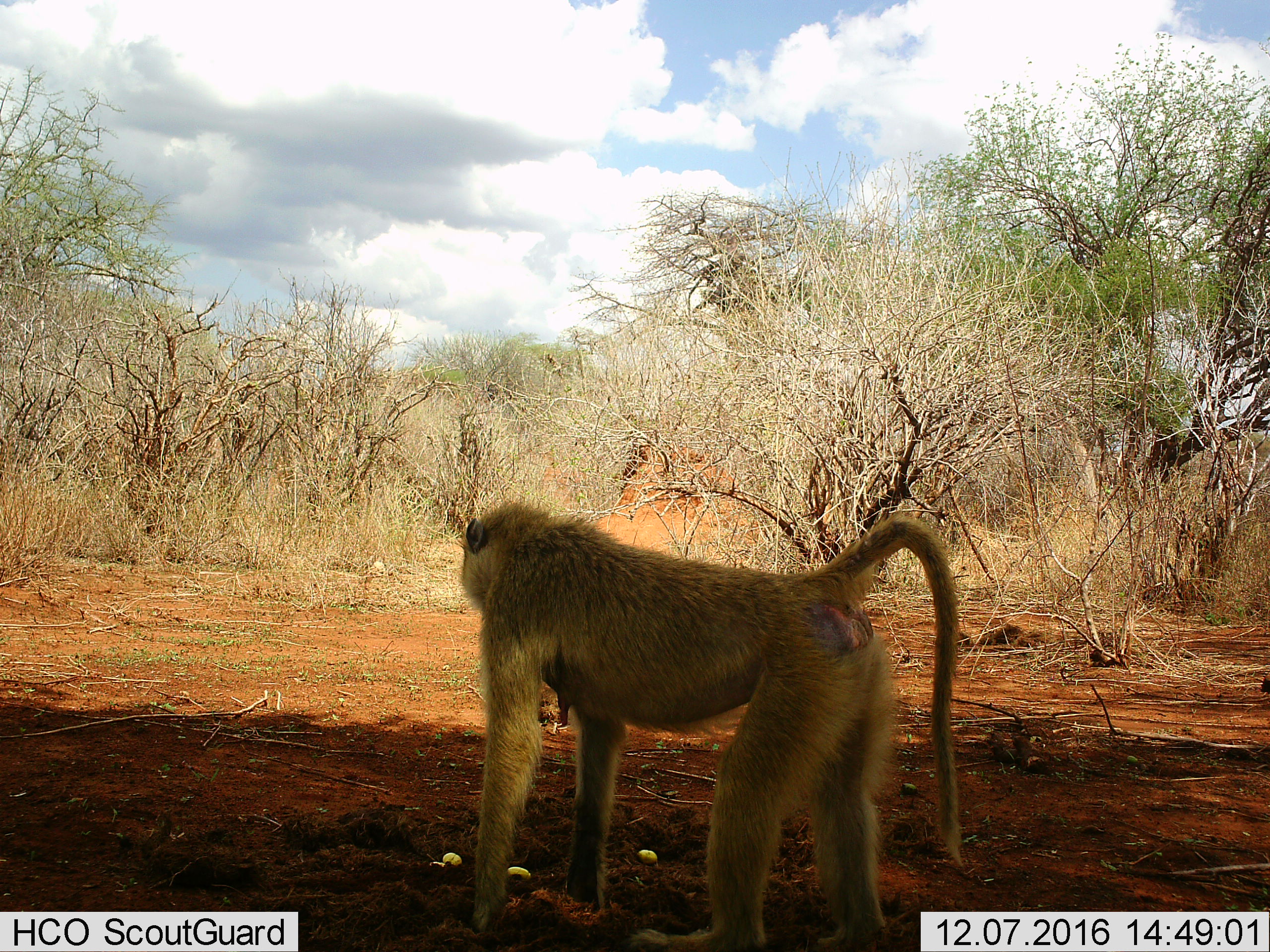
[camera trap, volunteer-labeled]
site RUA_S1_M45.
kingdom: Animalia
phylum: Chordata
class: Mammalia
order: Primates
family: Cercopithecidae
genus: Papio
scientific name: Papio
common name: baboon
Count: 1.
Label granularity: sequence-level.